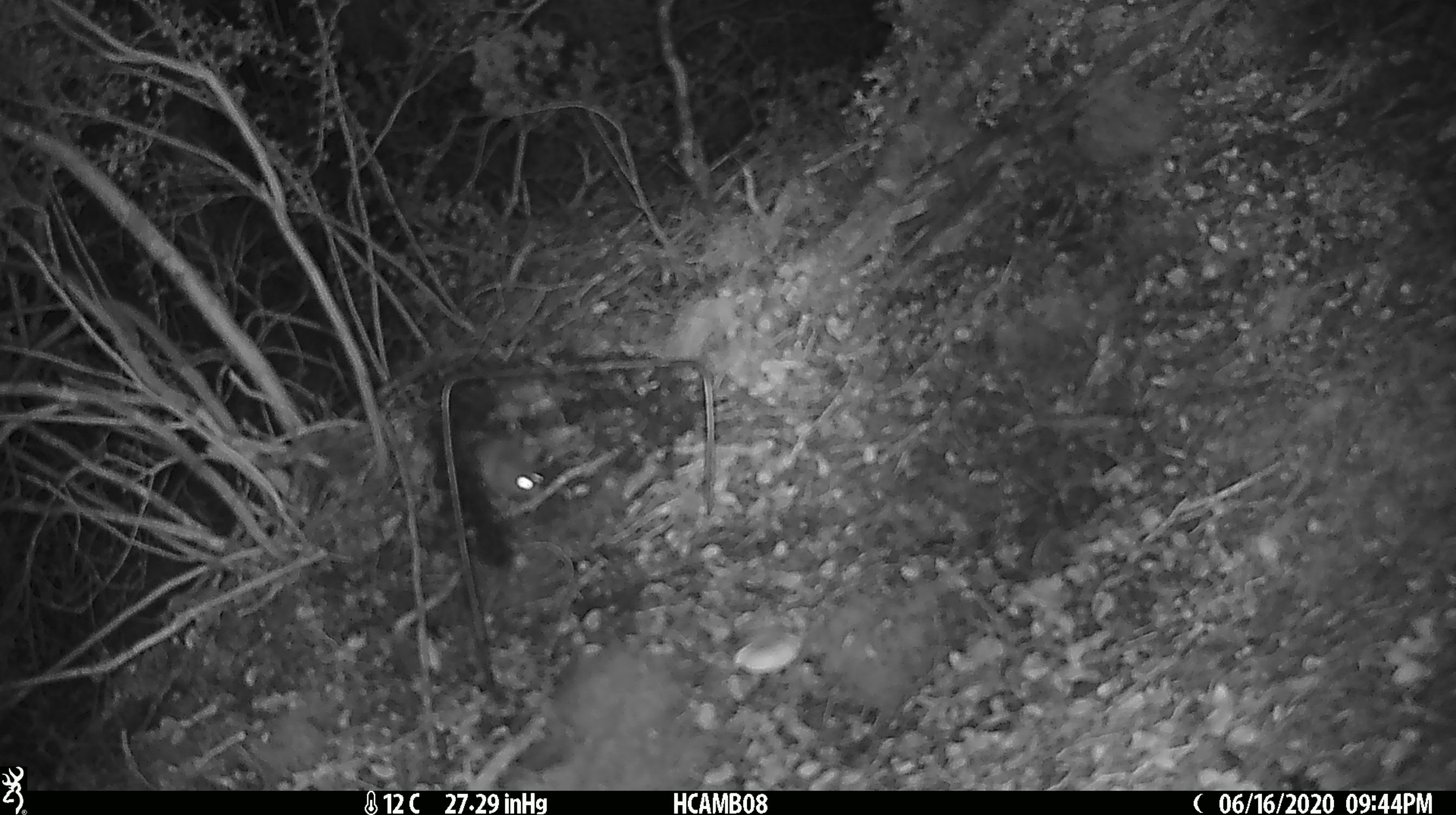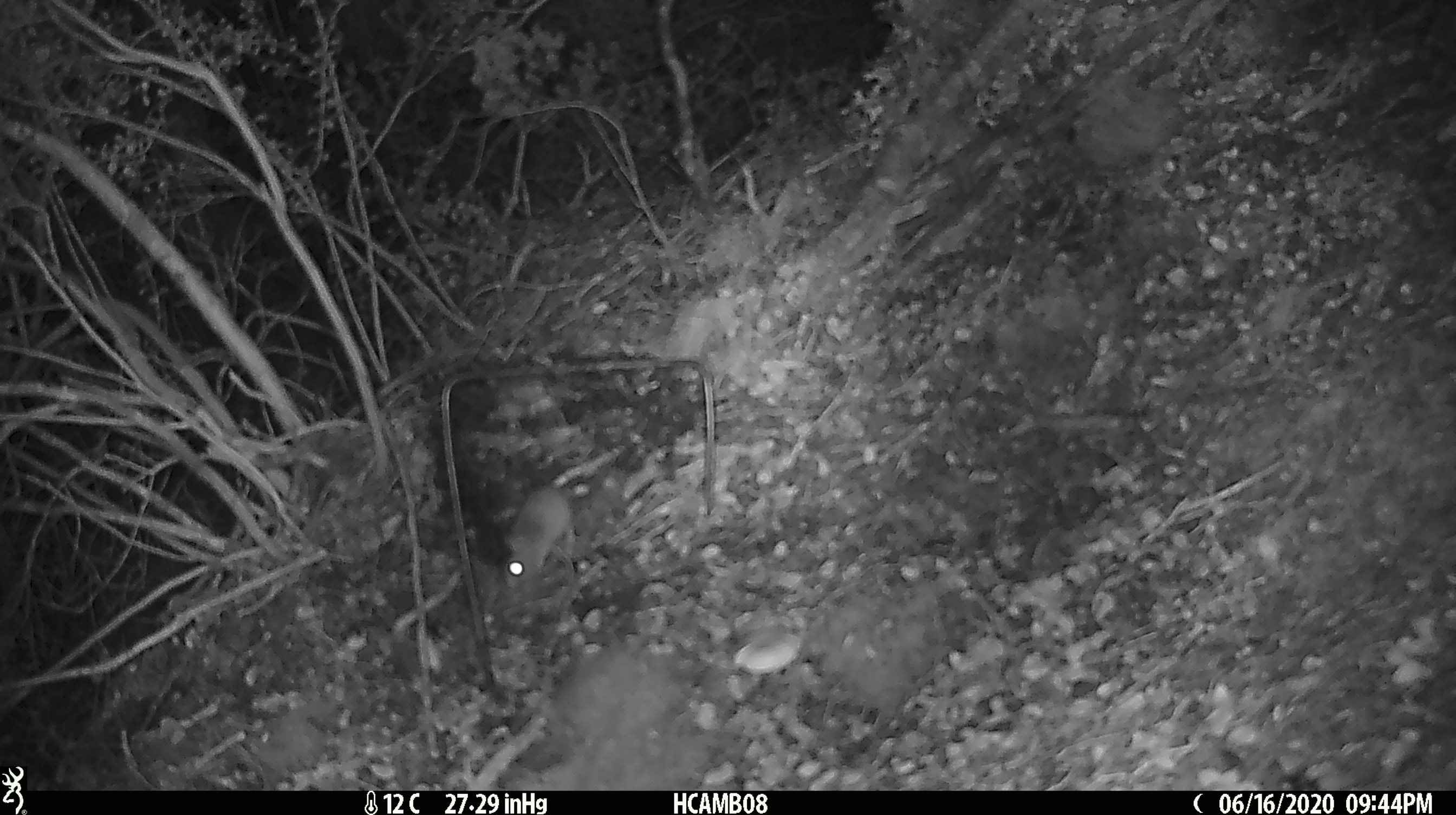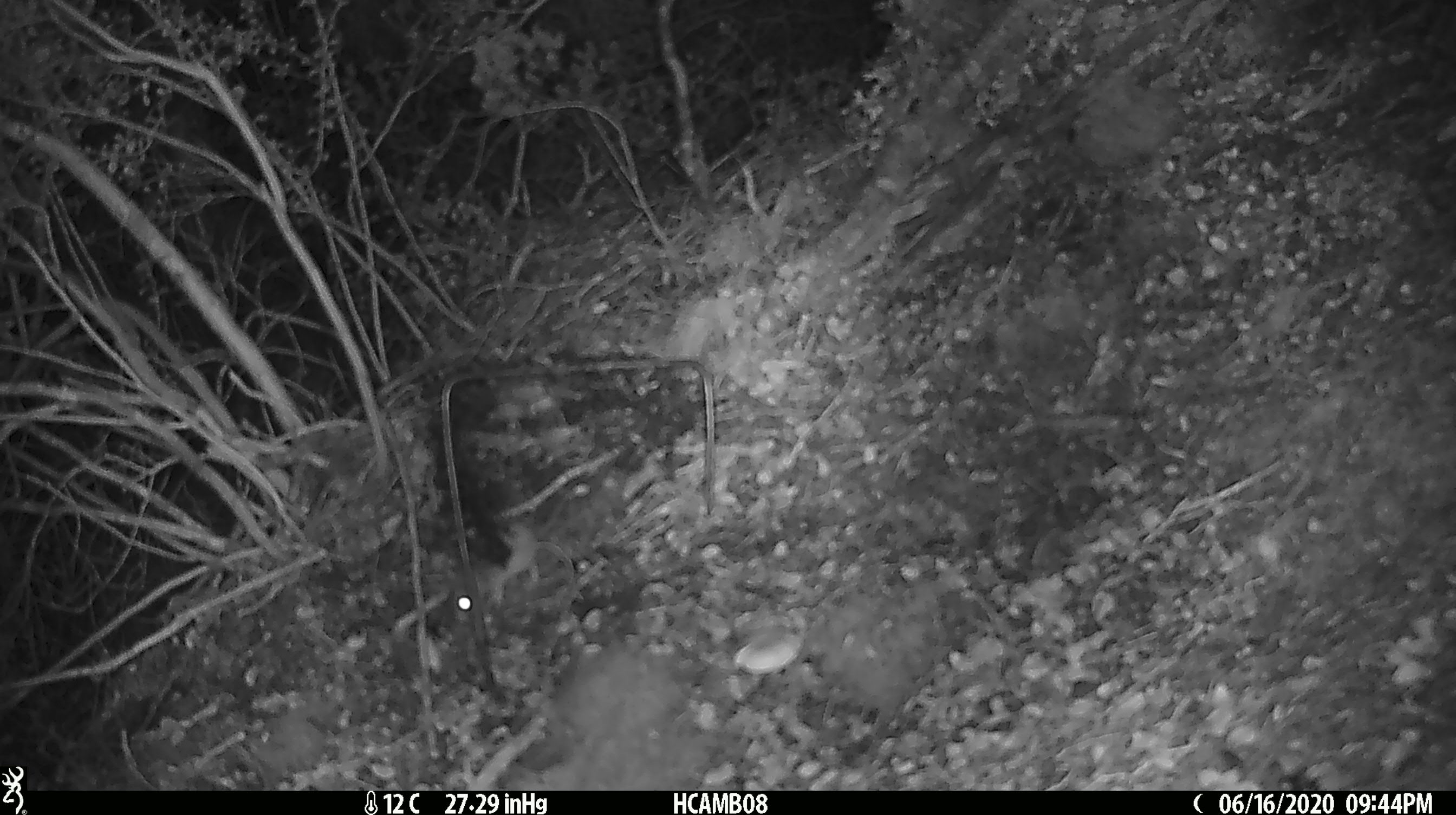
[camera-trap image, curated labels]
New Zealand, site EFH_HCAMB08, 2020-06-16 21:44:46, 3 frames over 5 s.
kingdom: Animalia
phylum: Chordata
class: Mammalia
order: Rodentia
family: Muridae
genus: Mus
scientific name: Mus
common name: mouse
Mouse (Mus).